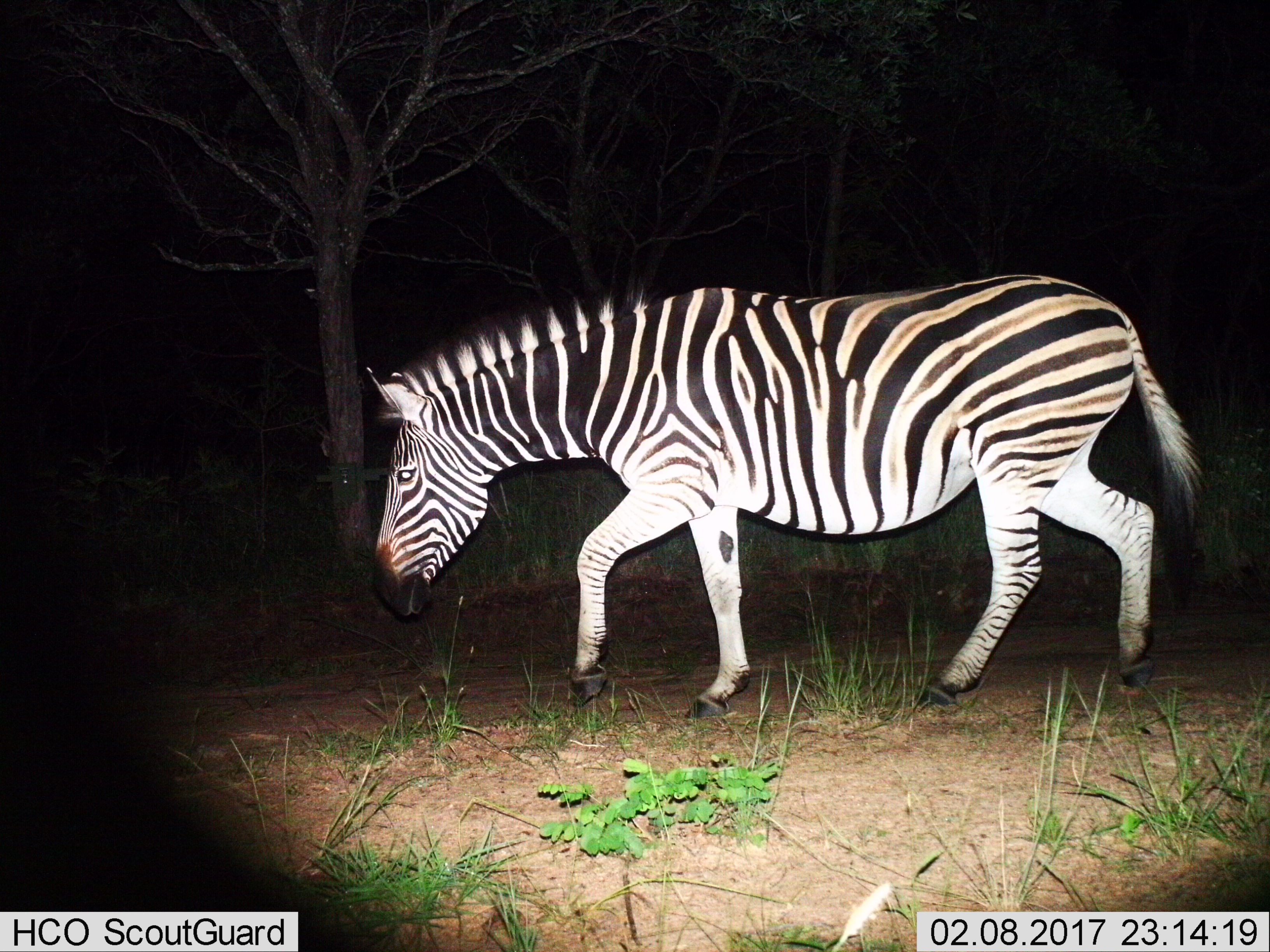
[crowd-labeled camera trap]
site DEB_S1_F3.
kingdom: Animalia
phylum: Chordata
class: Mammalia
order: Perissodactyla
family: Equidae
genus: Equus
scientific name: Equus quagga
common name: plains zebra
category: zebraplains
Zebraplains (plains zebra) (Equus quagga), count 1. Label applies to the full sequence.